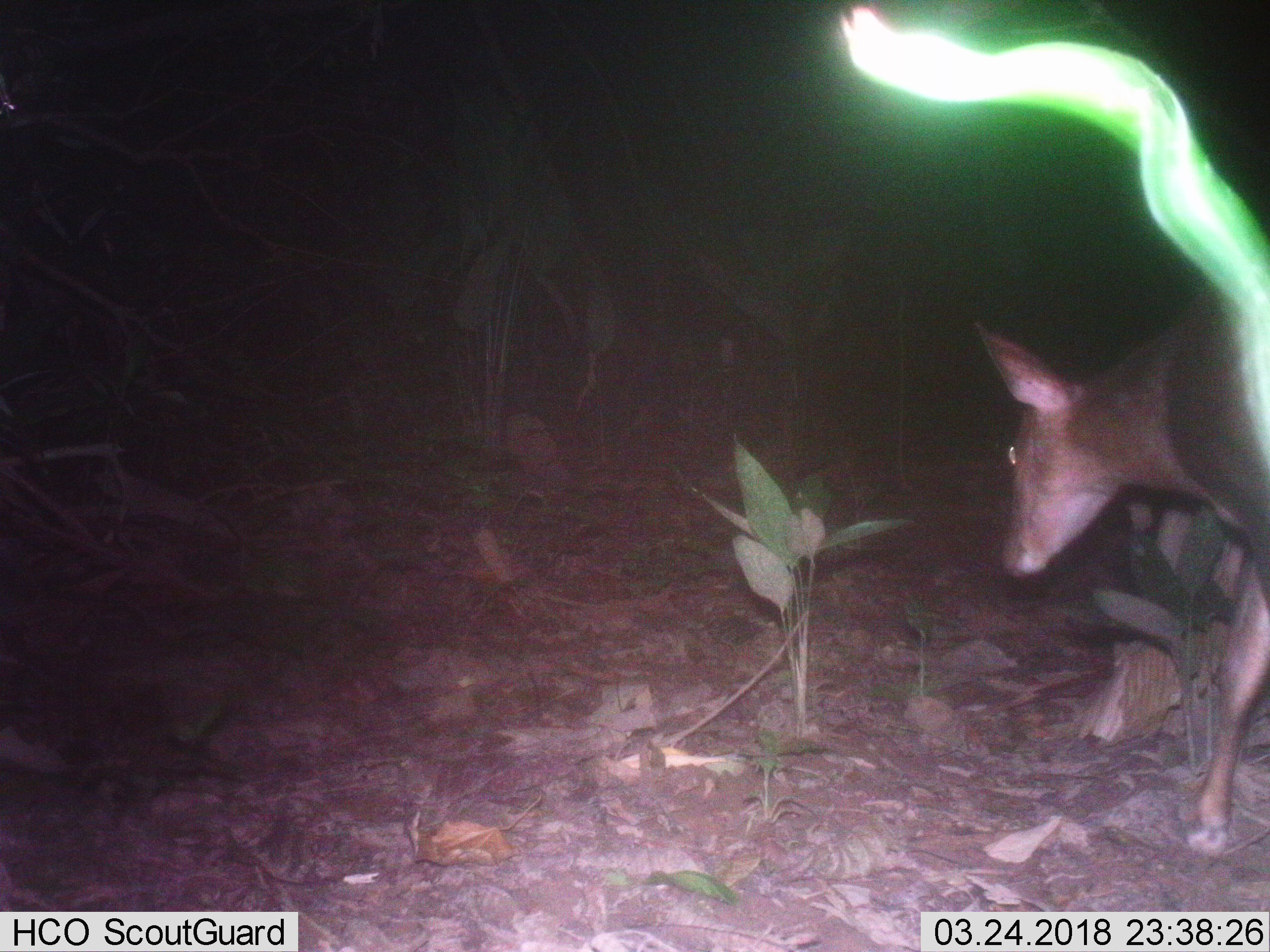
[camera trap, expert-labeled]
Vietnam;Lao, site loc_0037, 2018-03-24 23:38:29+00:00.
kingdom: Animalia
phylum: Chordata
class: Mammalia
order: Artiodactyla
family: Cervidae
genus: Muntiacus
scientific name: Muntiacus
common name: muntjacs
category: unidentified muntjac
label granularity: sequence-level